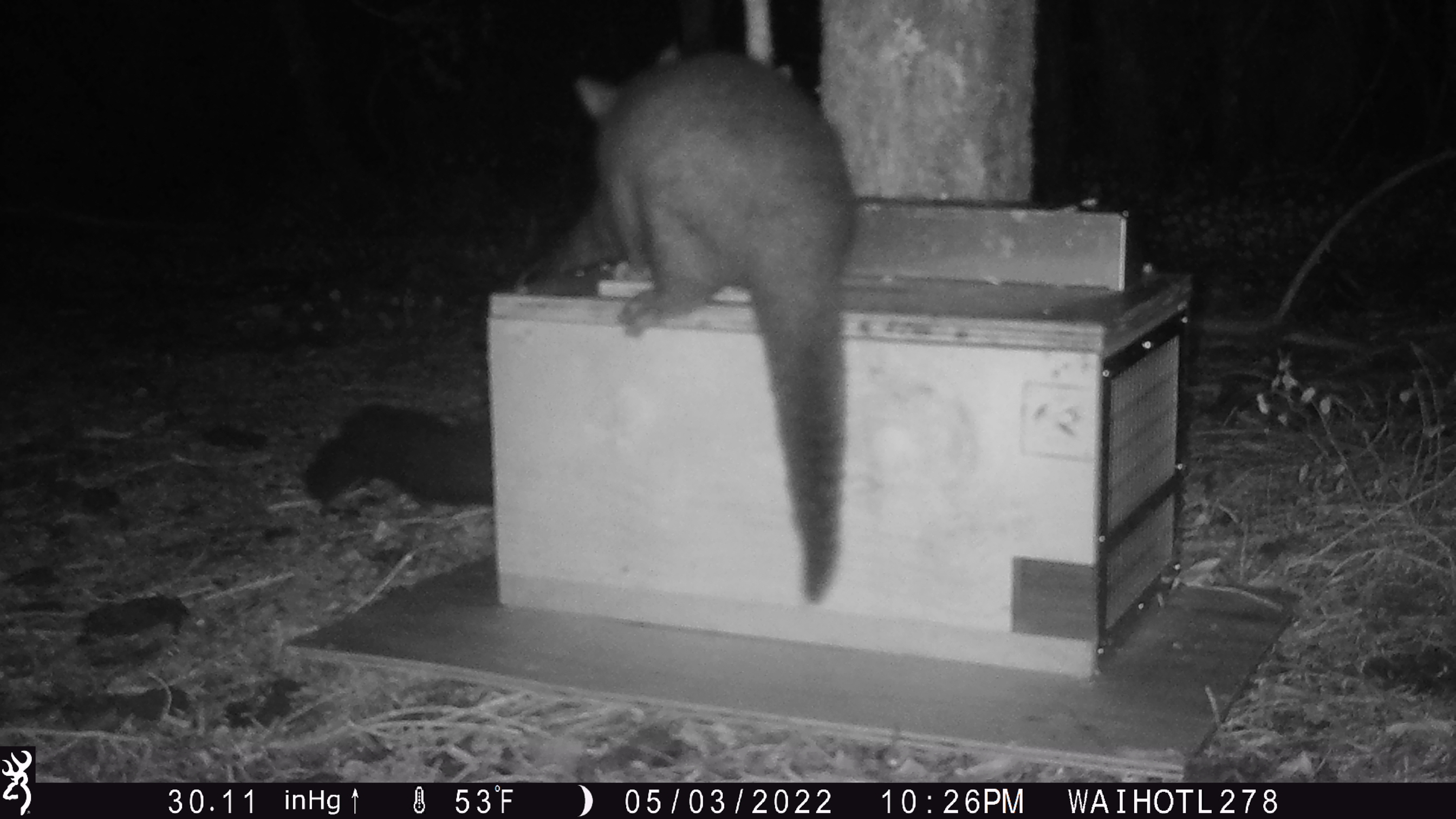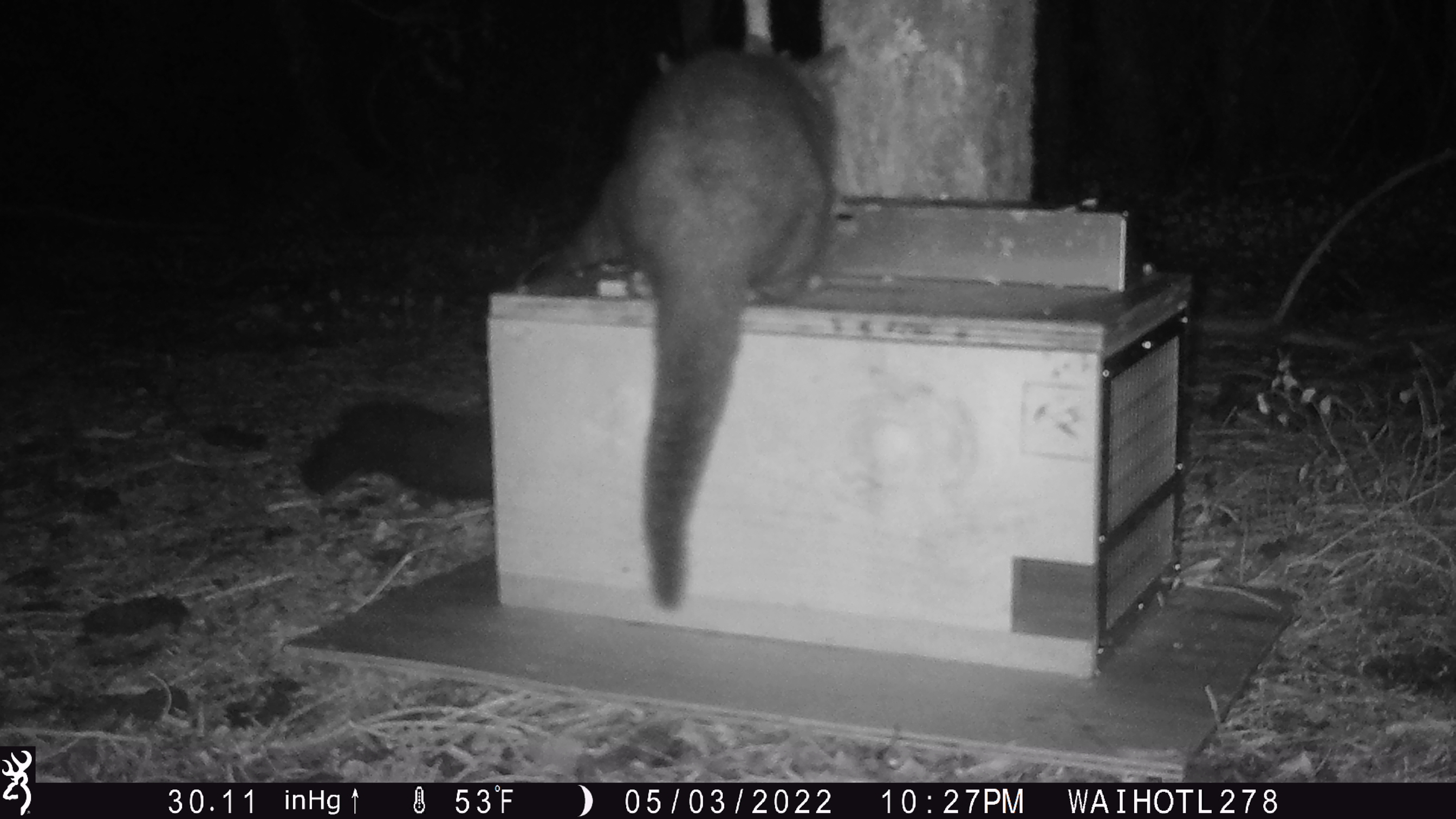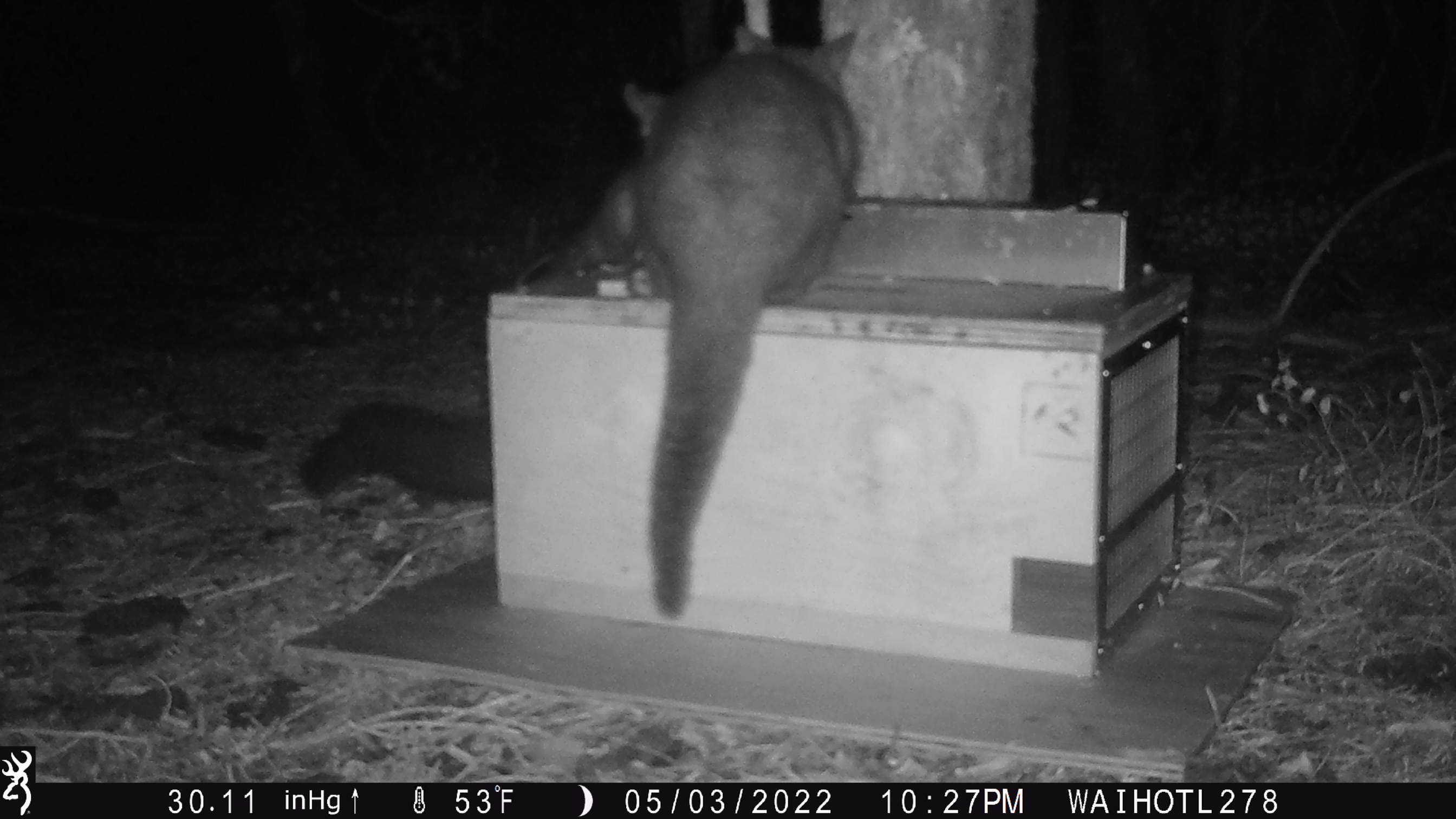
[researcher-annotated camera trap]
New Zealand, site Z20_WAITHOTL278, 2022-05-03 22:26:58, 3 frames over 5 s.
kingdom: Animalia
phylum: Chordata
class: Mammalia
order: Diprotodontia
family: Phalangeridae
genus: Trichosurus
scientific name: Trichosurus vulpecula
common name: common brushtail possum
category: possum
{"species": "possum (common brushtail possum) (Trichosurus vulpecula)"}